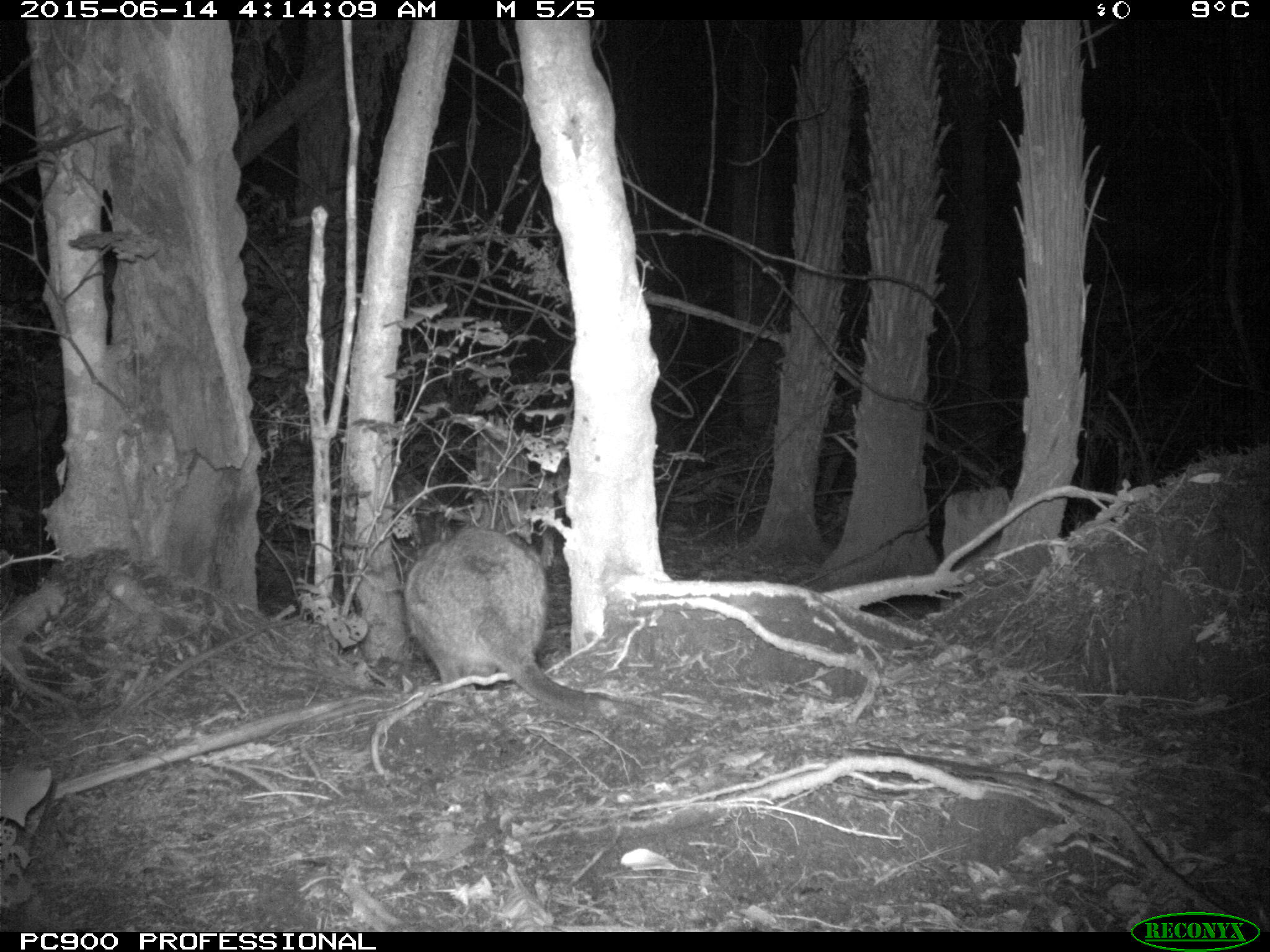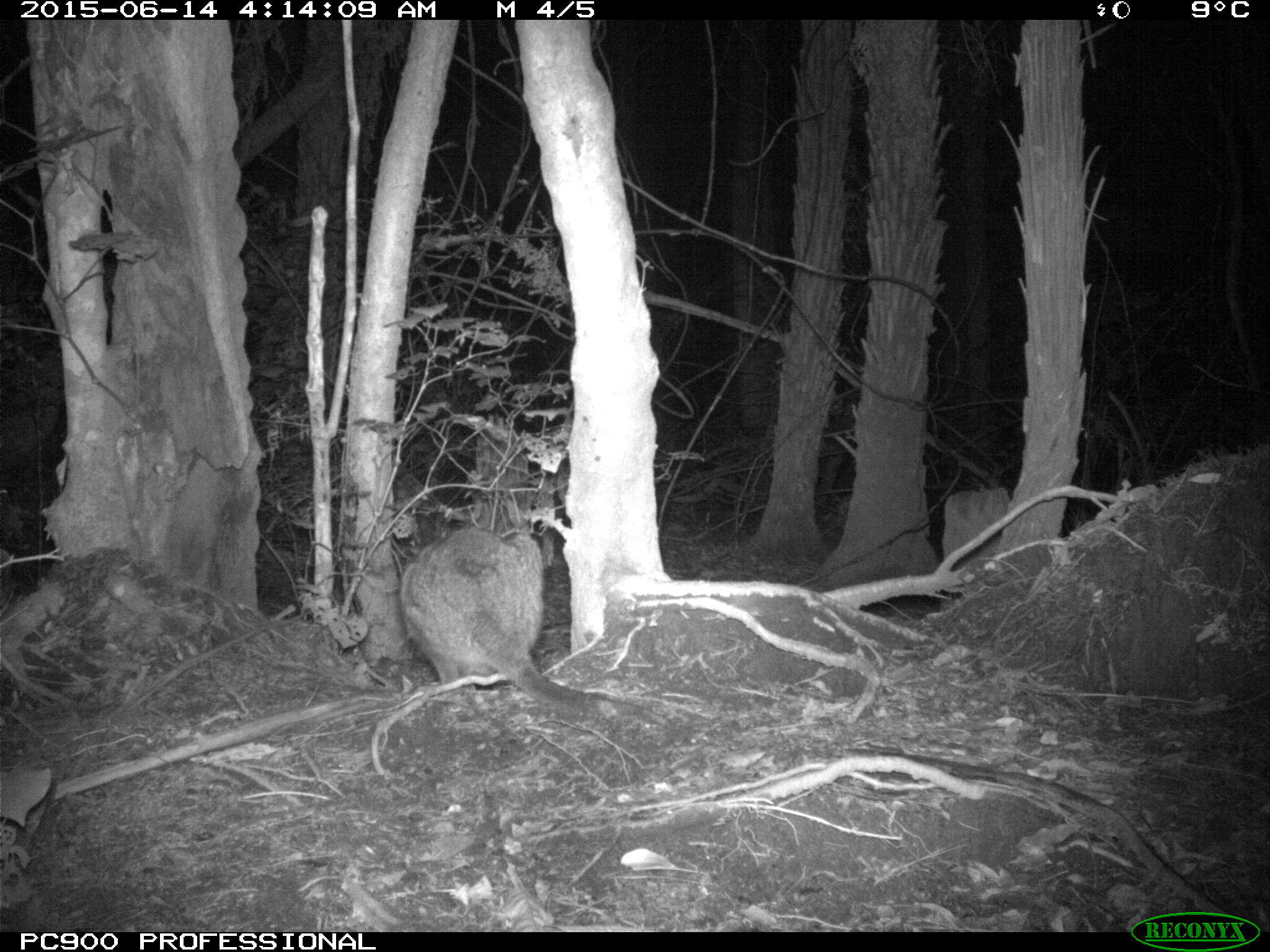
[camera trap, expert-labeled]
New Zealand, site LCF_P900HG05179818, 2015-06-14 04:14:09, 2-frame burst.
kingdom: Animalia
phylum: Chordata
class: Mammalia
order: Diprotodontia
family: Macropodidae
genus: Notamacropus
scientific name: Notamacropus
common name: wallaby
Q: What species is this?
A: Wallaby (Notamacropus).